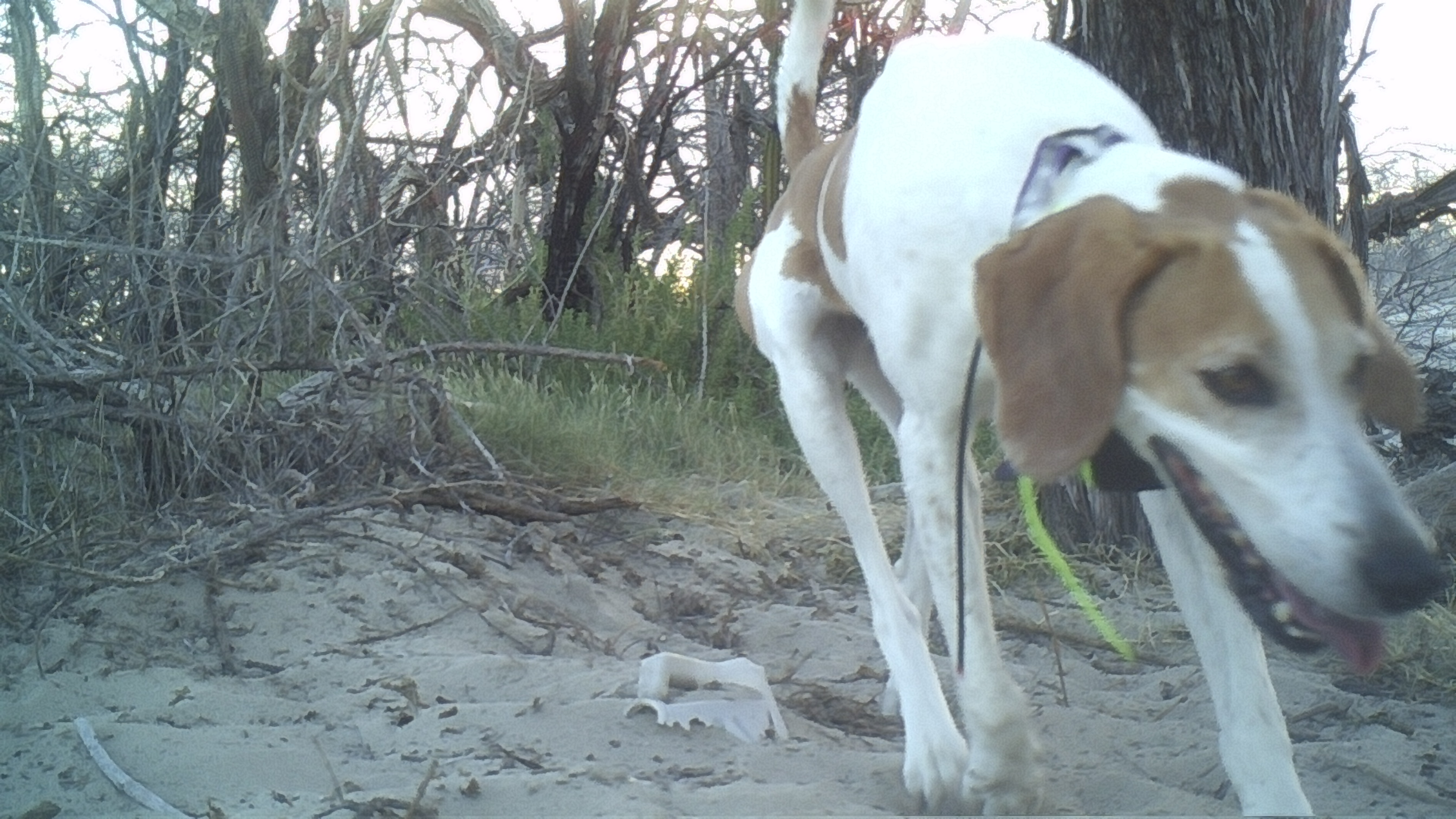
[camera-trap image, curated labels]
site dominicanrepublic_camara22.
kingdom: Animalia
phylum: Chordata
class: Mammalia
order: Carnivora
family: Canidae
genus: Canis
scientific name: Canis familiaris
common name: domestic dog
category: dog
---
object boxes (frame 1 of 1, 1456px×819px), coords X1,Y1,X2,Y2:
dog: 724,3,1438,802